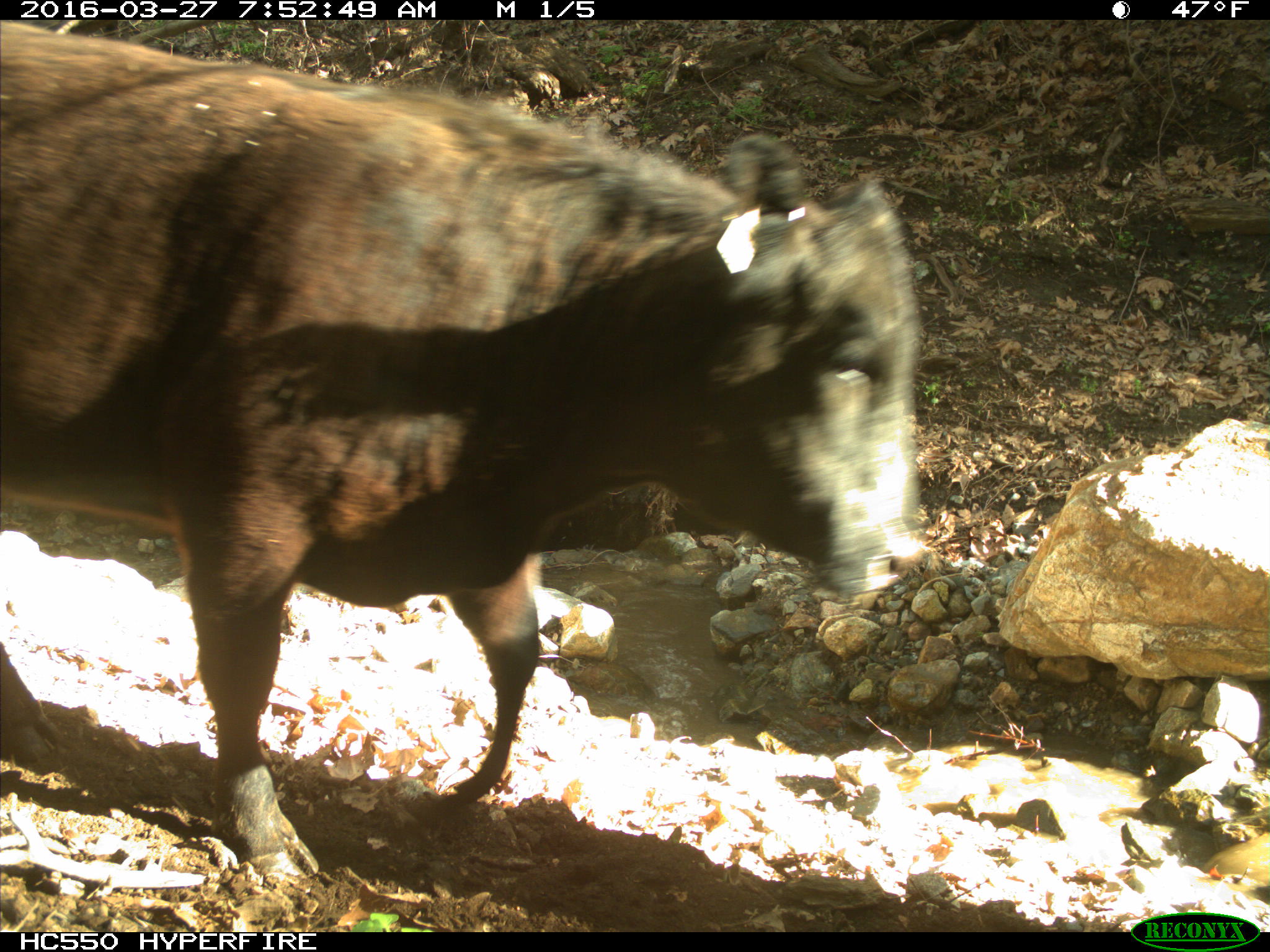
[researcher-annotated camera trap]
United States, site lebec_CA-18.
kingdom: Animalia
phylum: Chordata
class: Mammalia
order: Artiodactyla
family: Bovidae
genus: Bos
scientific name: Bos taurus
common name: domestic cow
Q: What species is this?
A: Bos taurus (domestic cow).